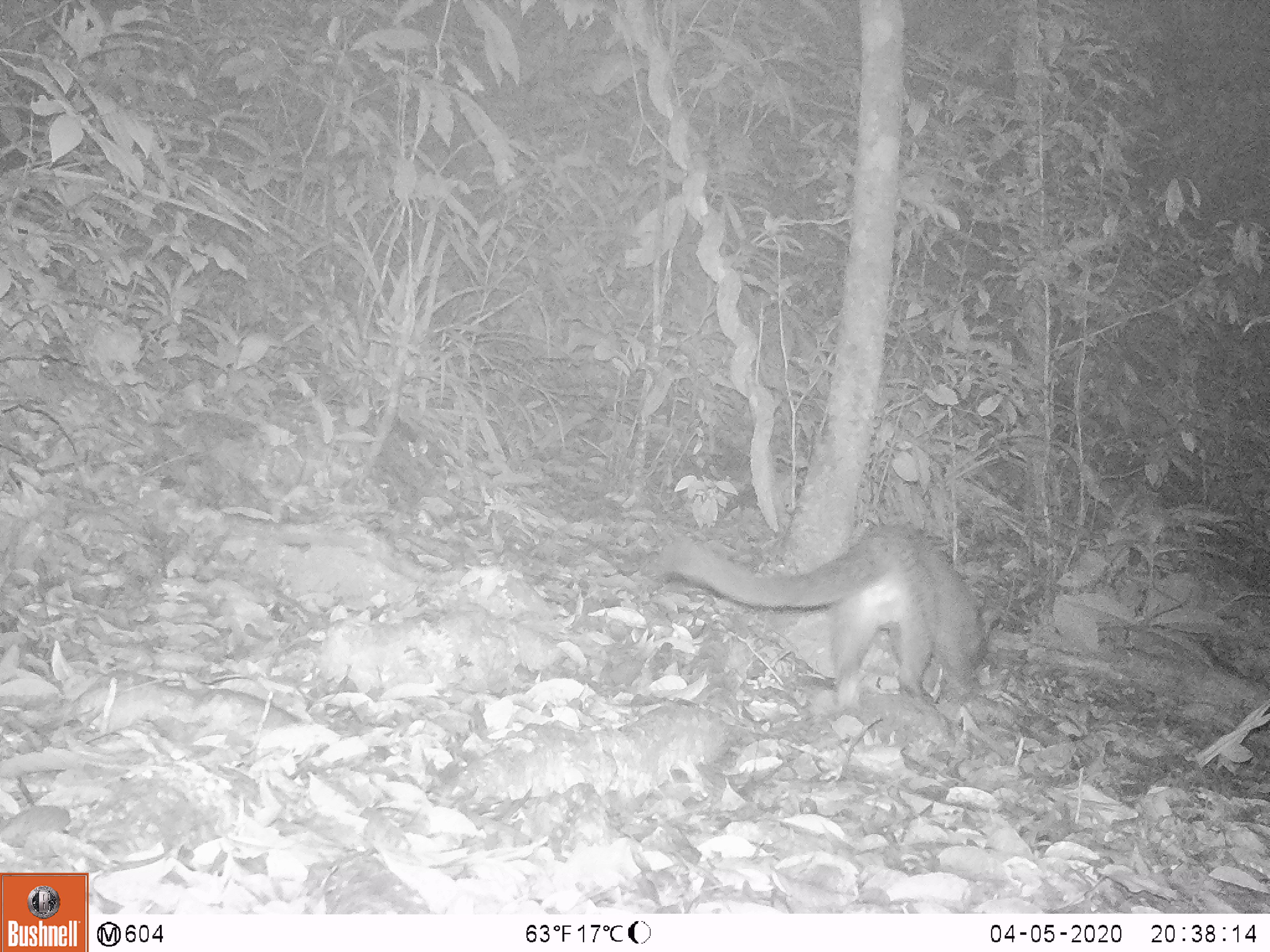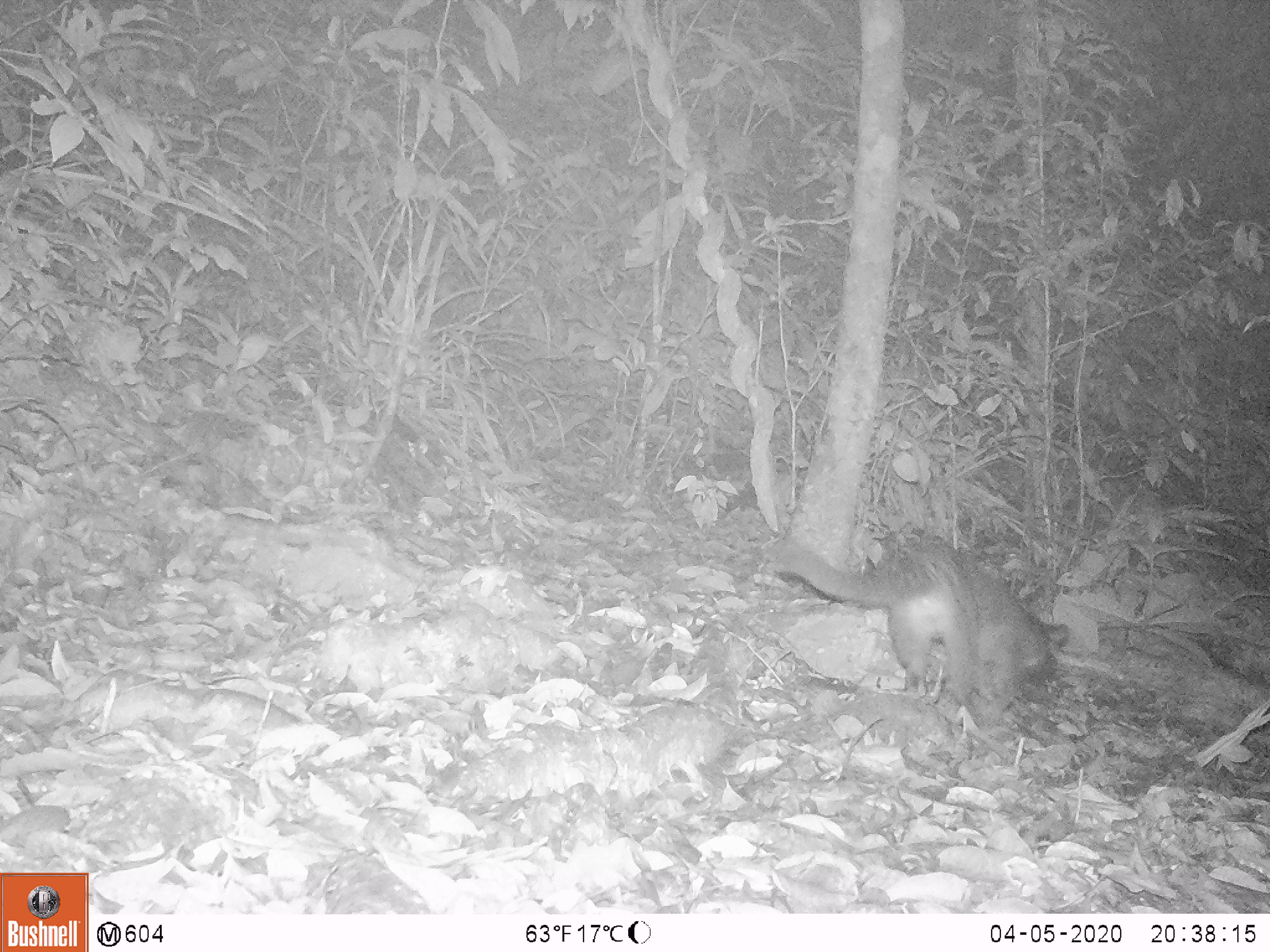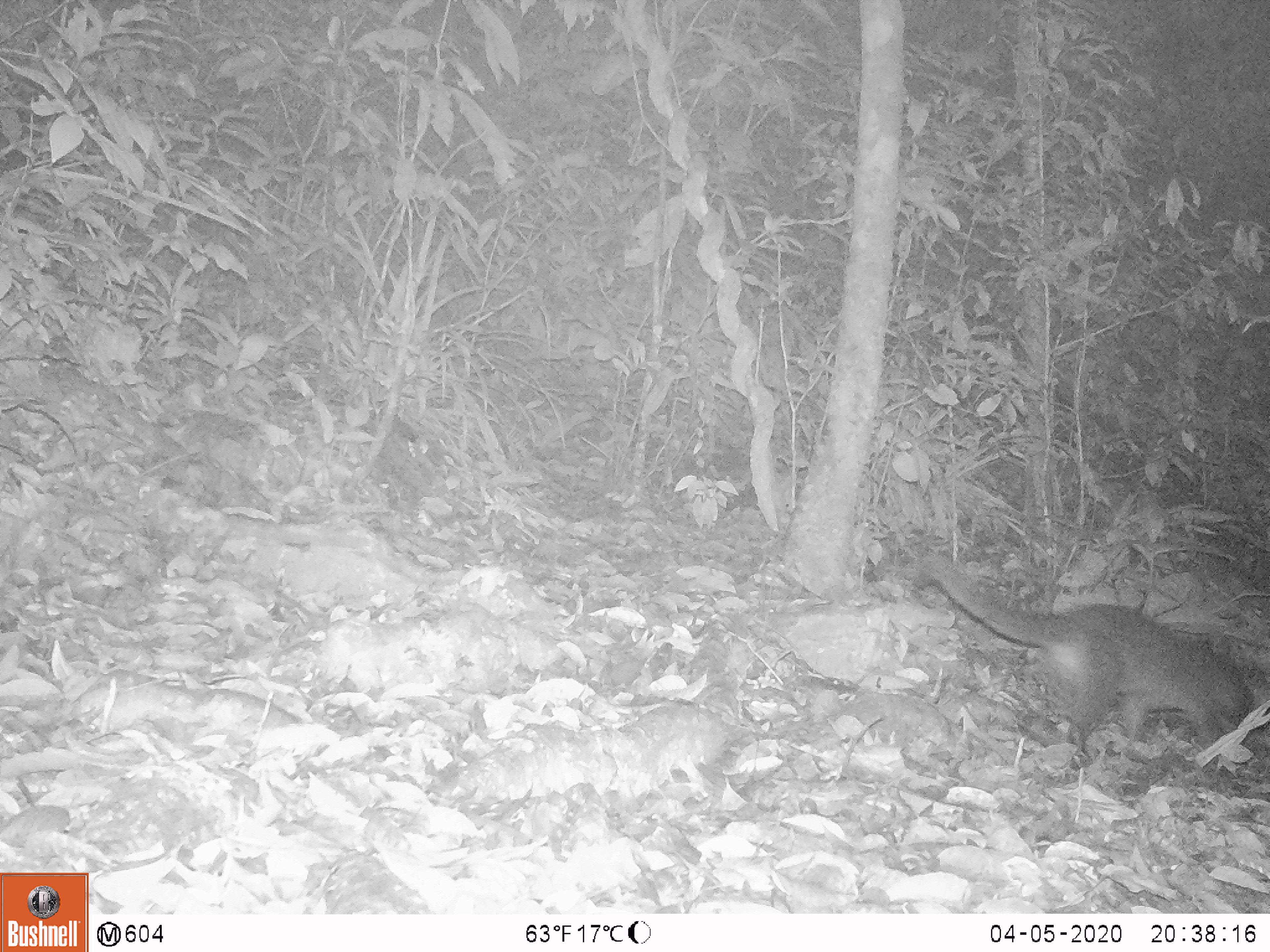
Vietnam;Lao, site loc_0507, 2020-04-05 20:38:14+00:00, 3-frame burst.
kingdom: Animalia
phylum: Chordata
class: Mammalia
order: Carnivora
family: Viverridae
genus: Paguma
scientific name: Paguma larvata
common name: masked palm civet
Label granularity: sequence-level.